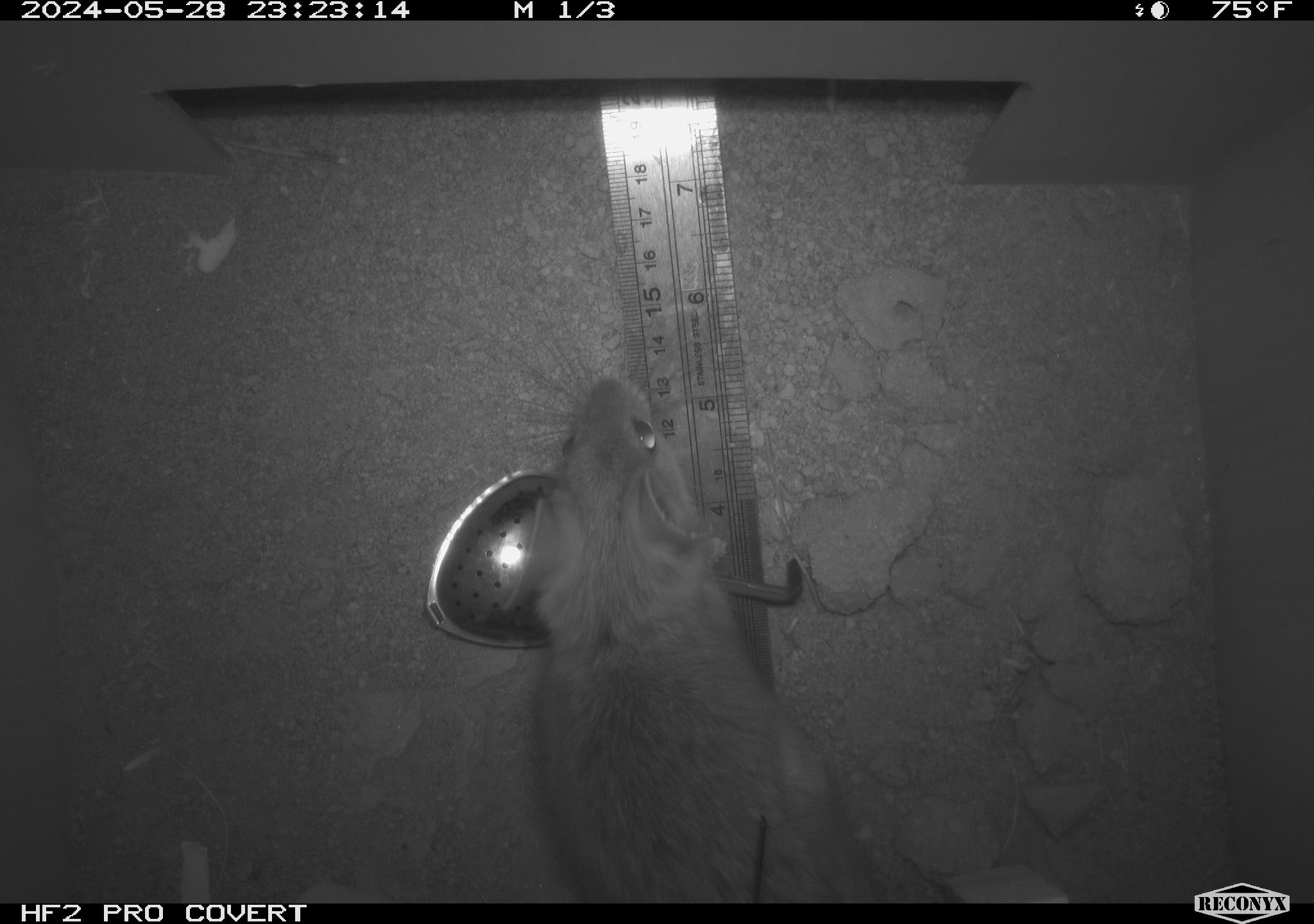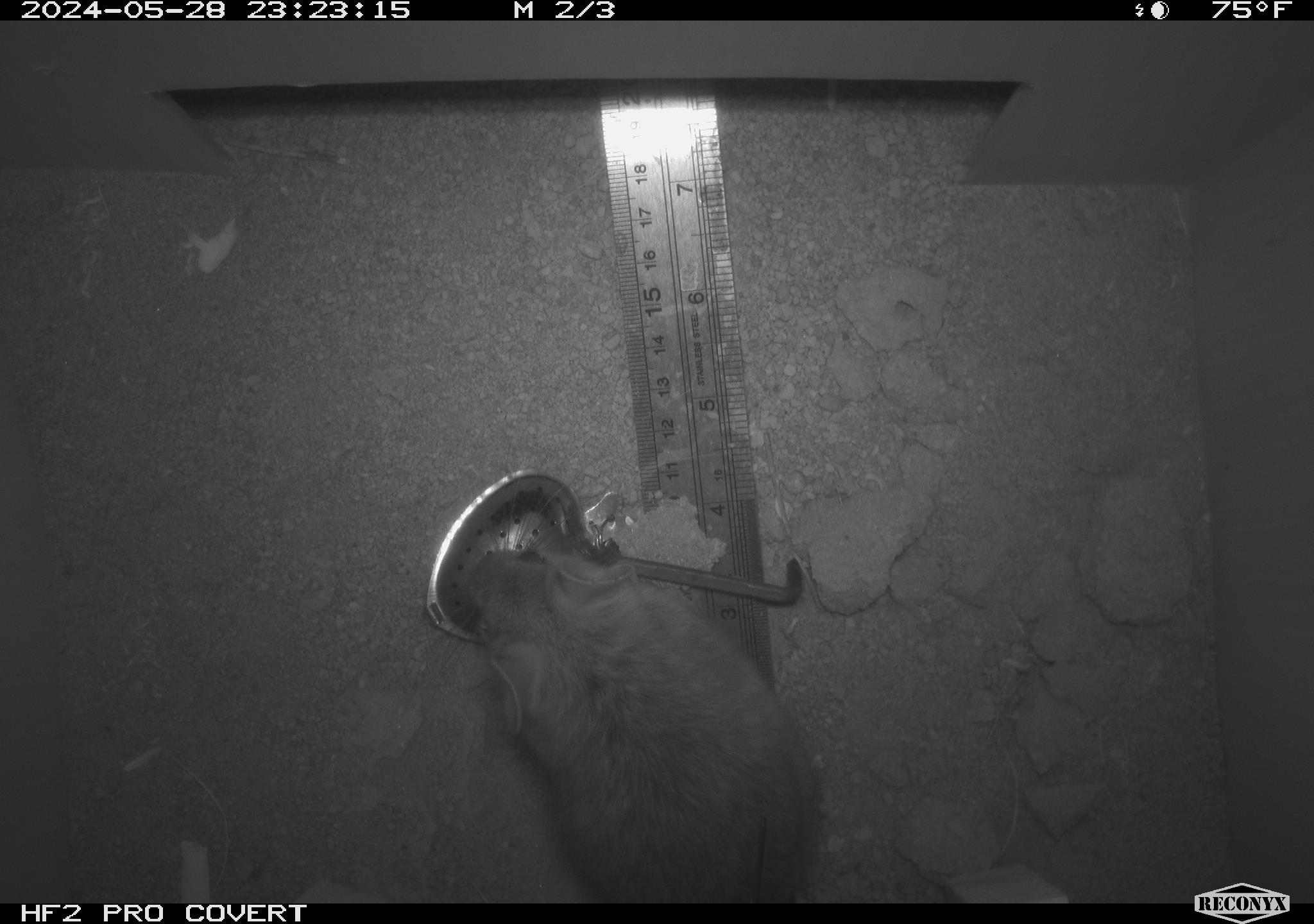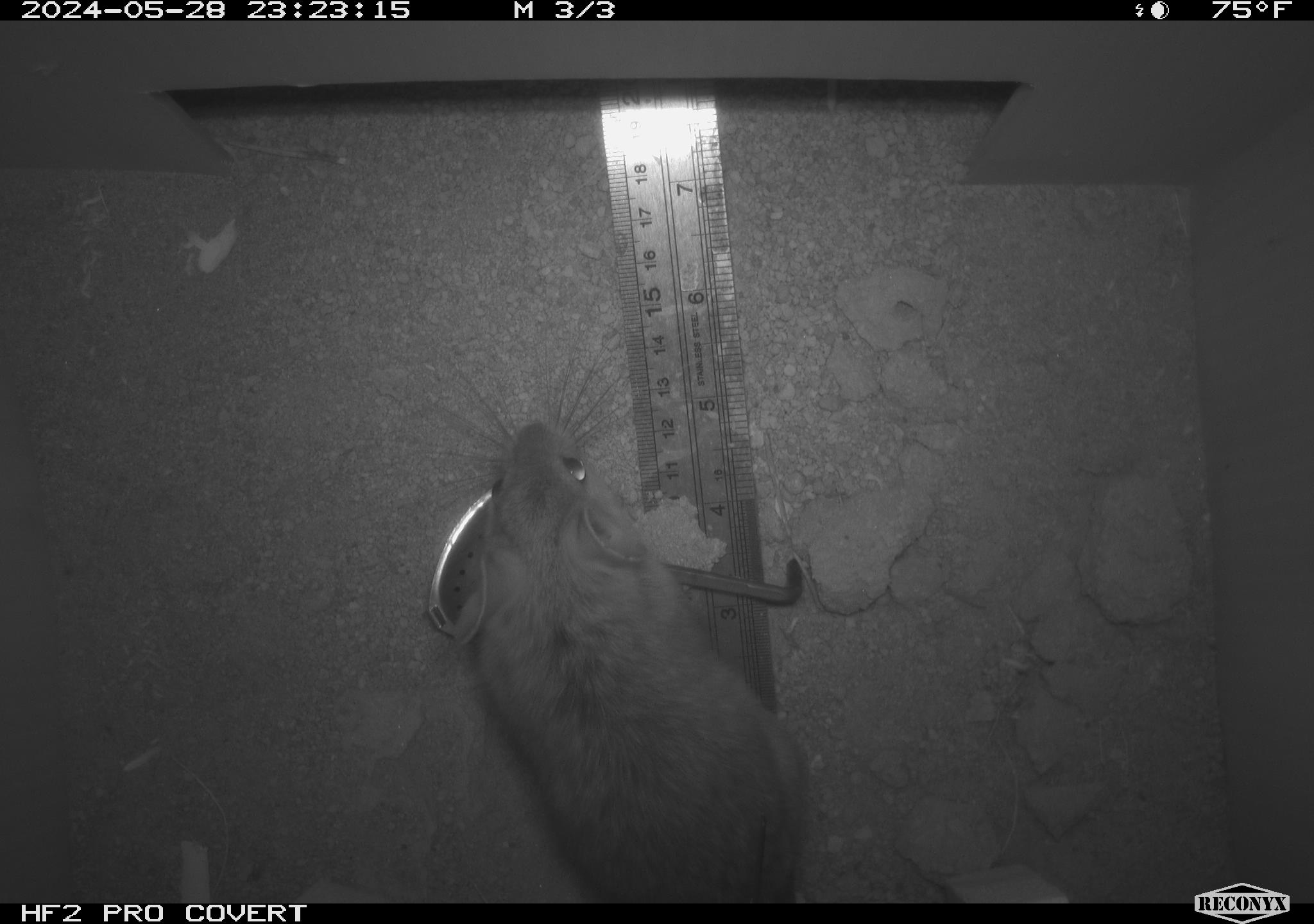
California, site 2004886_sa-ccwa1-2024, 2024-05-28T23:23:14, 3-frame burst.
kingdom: Animalia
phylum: Chordata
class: Mammalia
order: Rodentia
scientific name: Rodentia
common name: woodrat or rat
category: woodrat or rat species